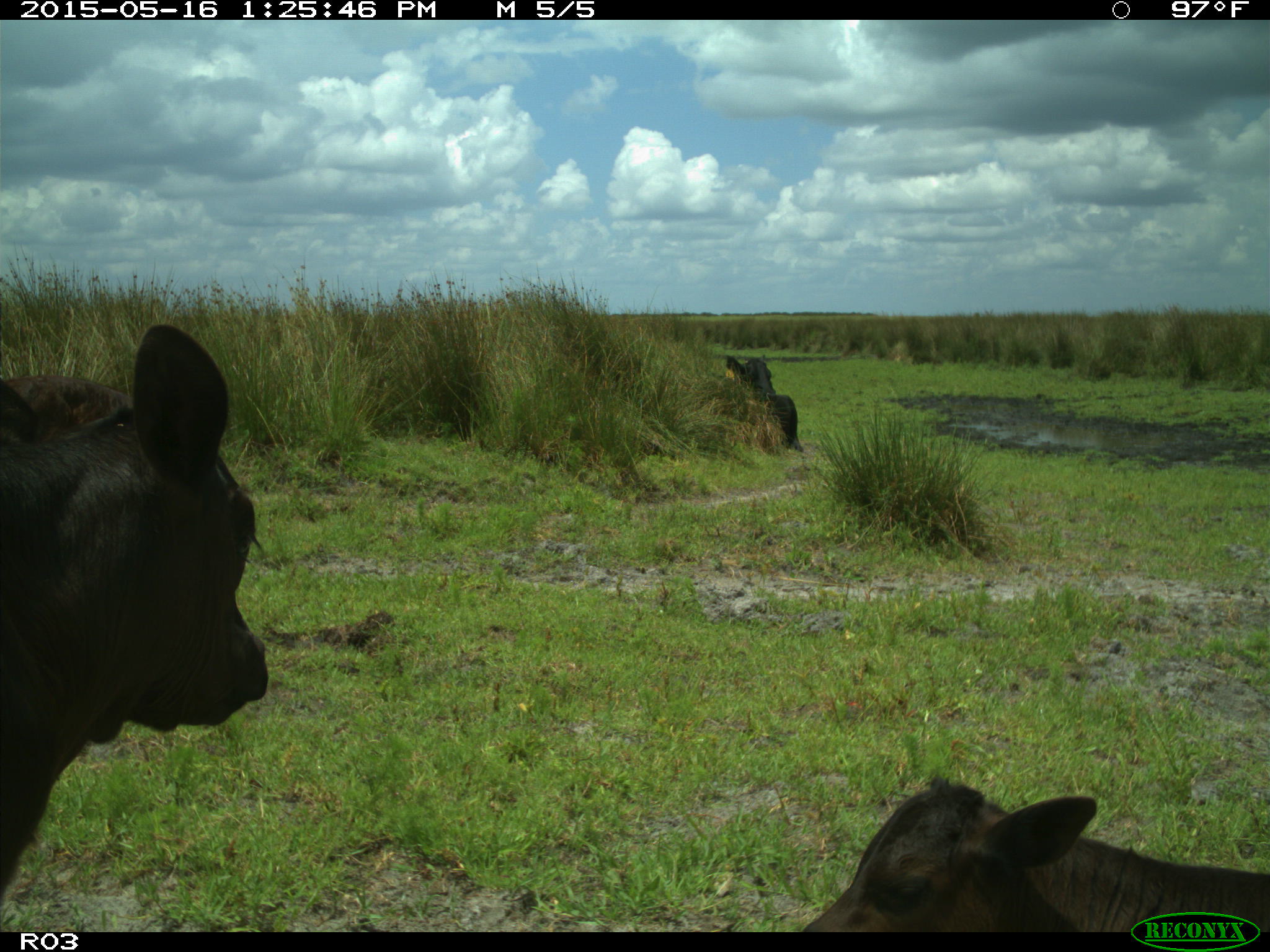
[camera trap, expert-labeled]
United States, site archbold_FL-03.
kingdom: Animalia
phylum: Chordata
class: Mammalia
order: Artiodactyla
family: Bovidae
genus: Bos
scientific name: Bos taurus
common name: domestic cow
Bos taurus (domestic cow).